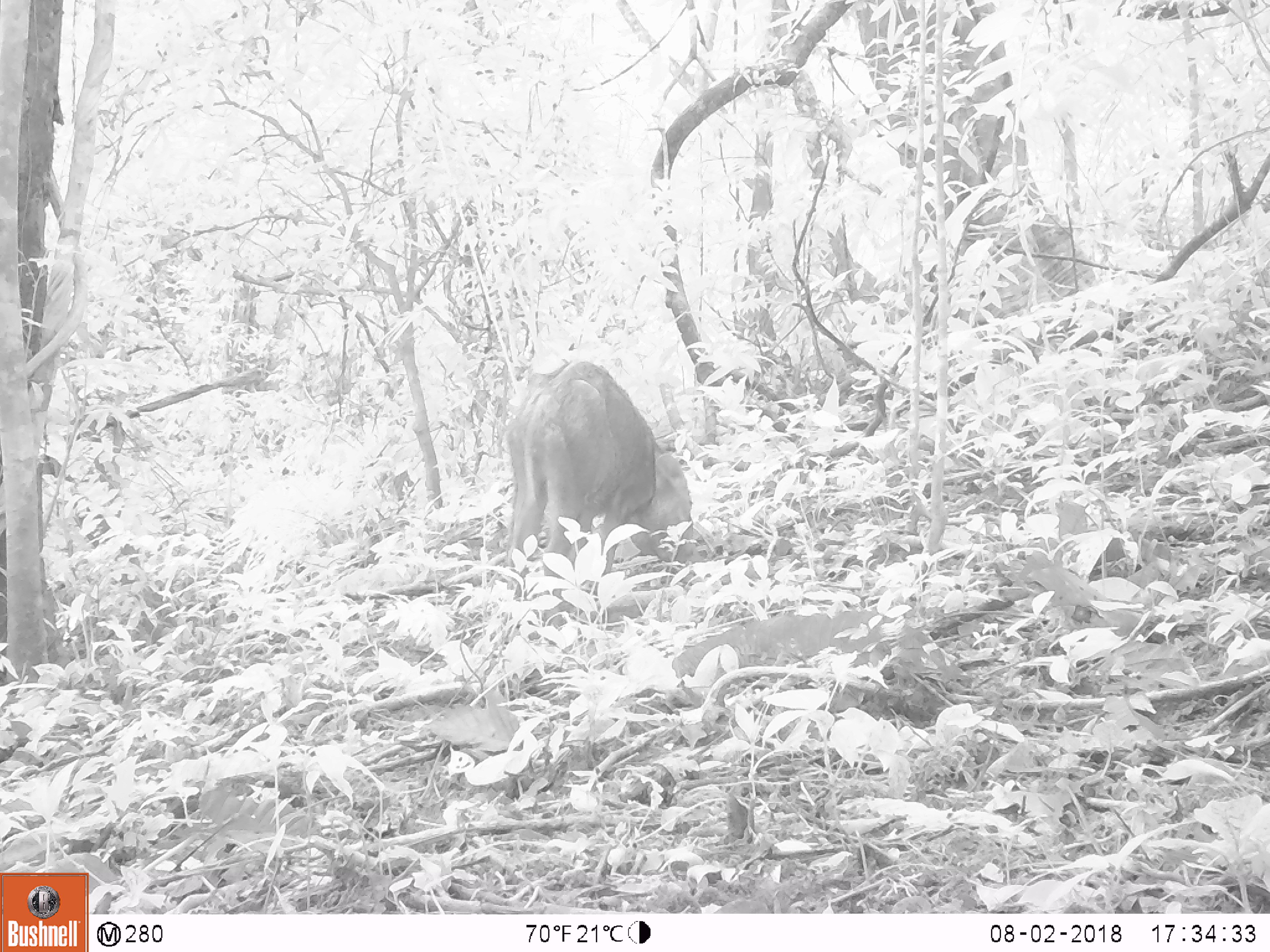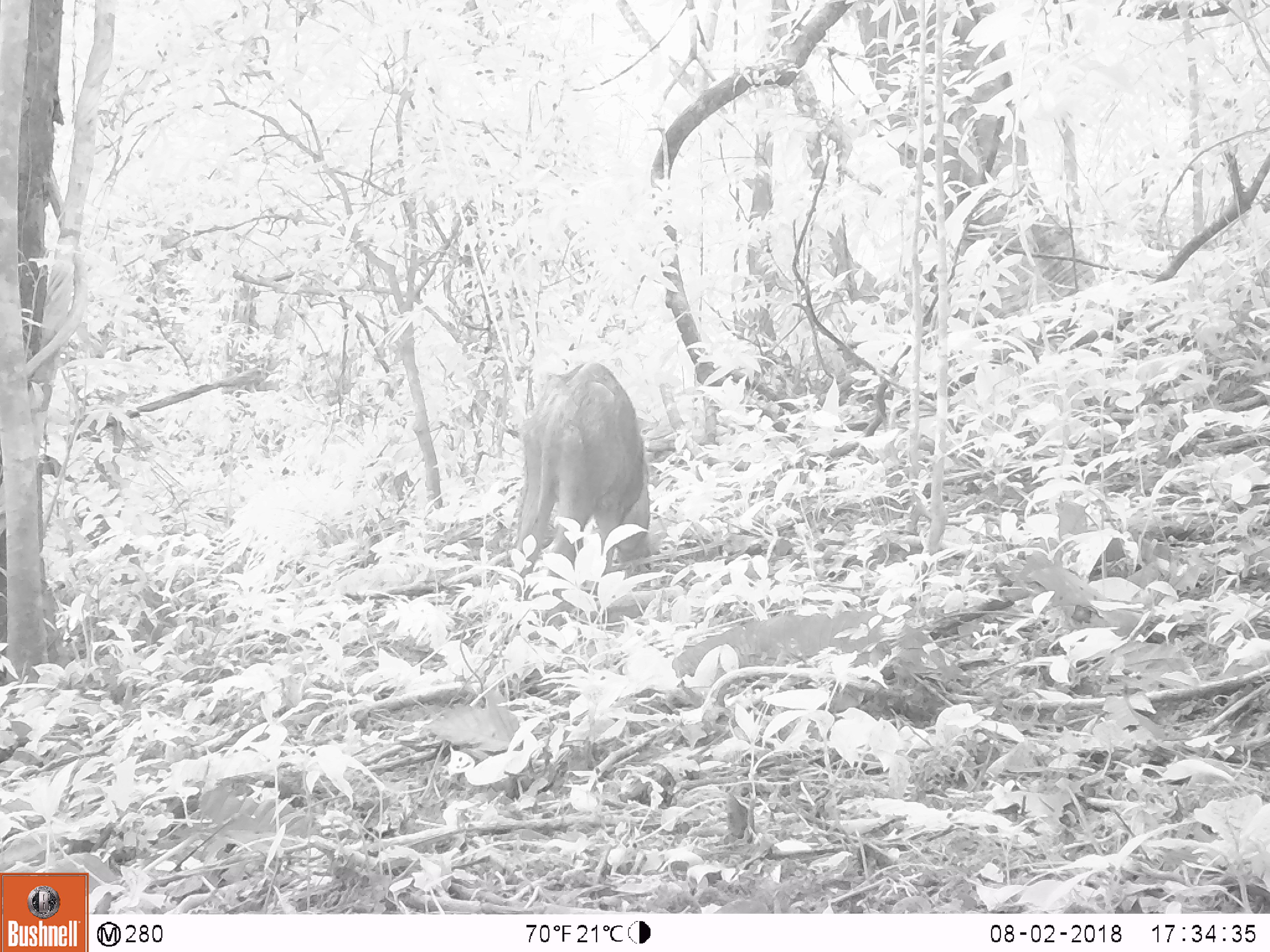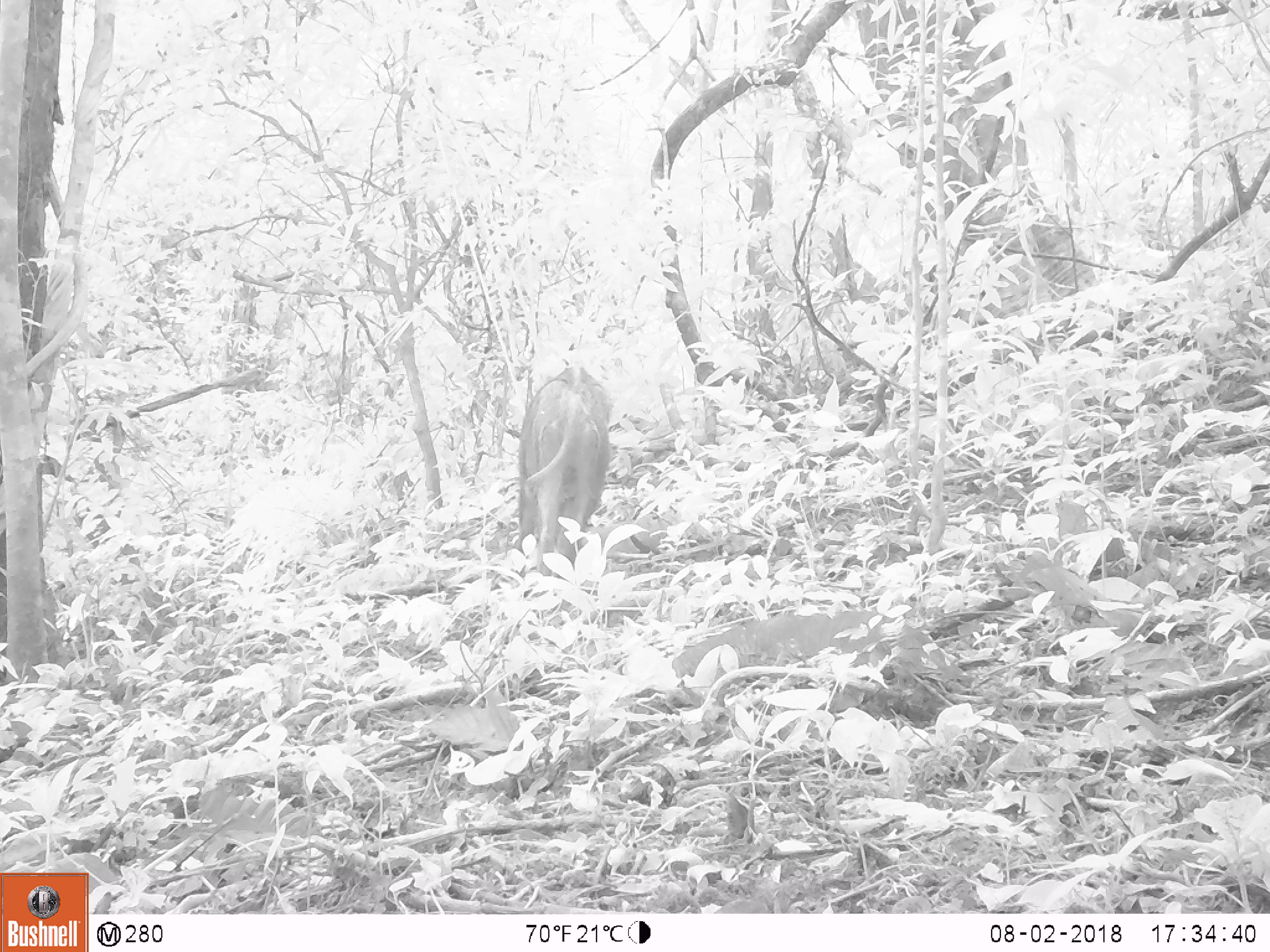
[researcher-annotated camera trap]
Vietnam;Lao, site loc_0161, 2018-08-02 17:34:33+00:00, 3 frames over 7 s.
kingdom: Animalia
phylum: Chordata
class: Mammalia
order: Artiodactyla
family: Suidae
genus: Sus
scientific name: Sus scrofa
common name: eurasian wild pig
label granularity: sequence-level